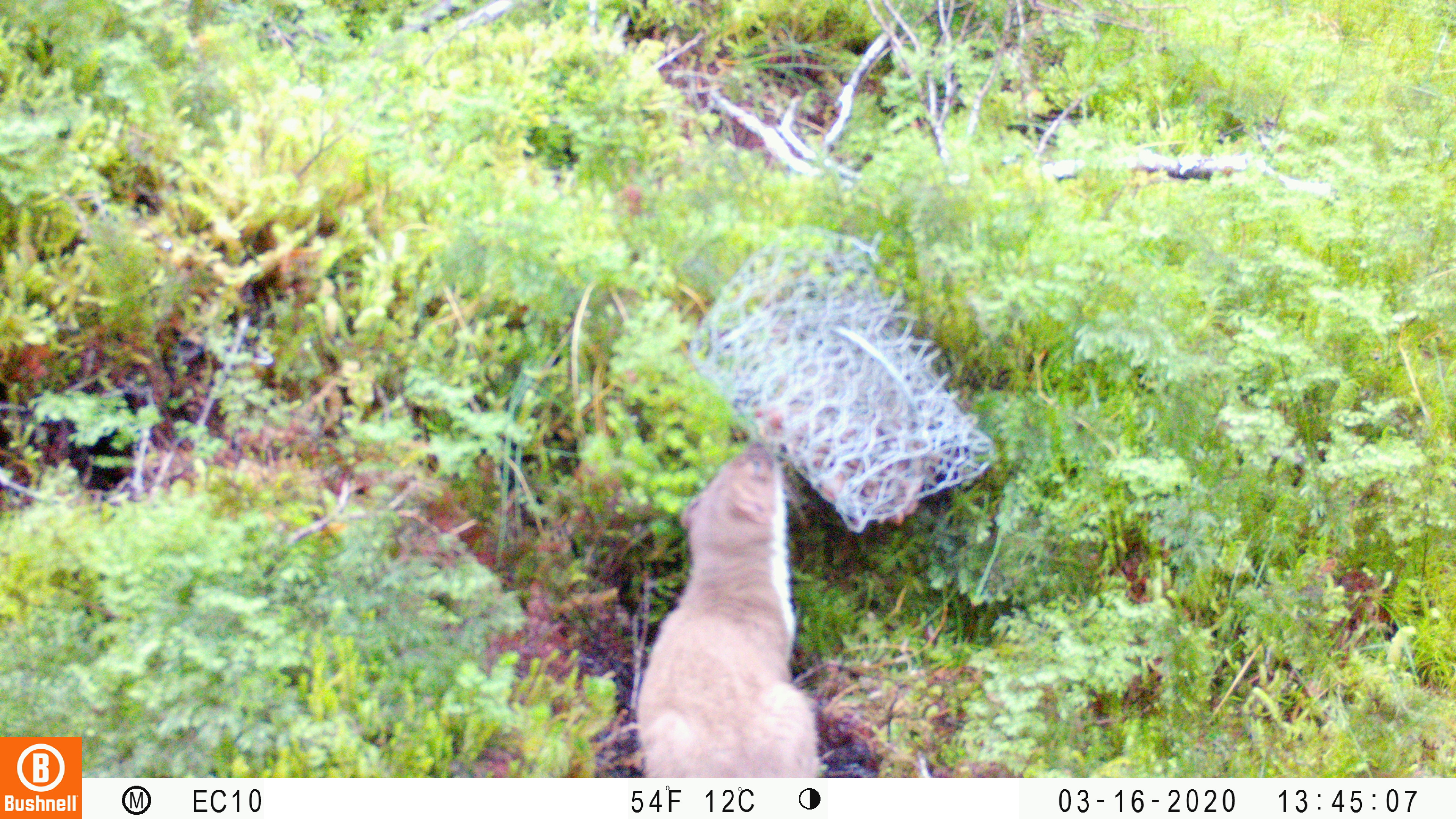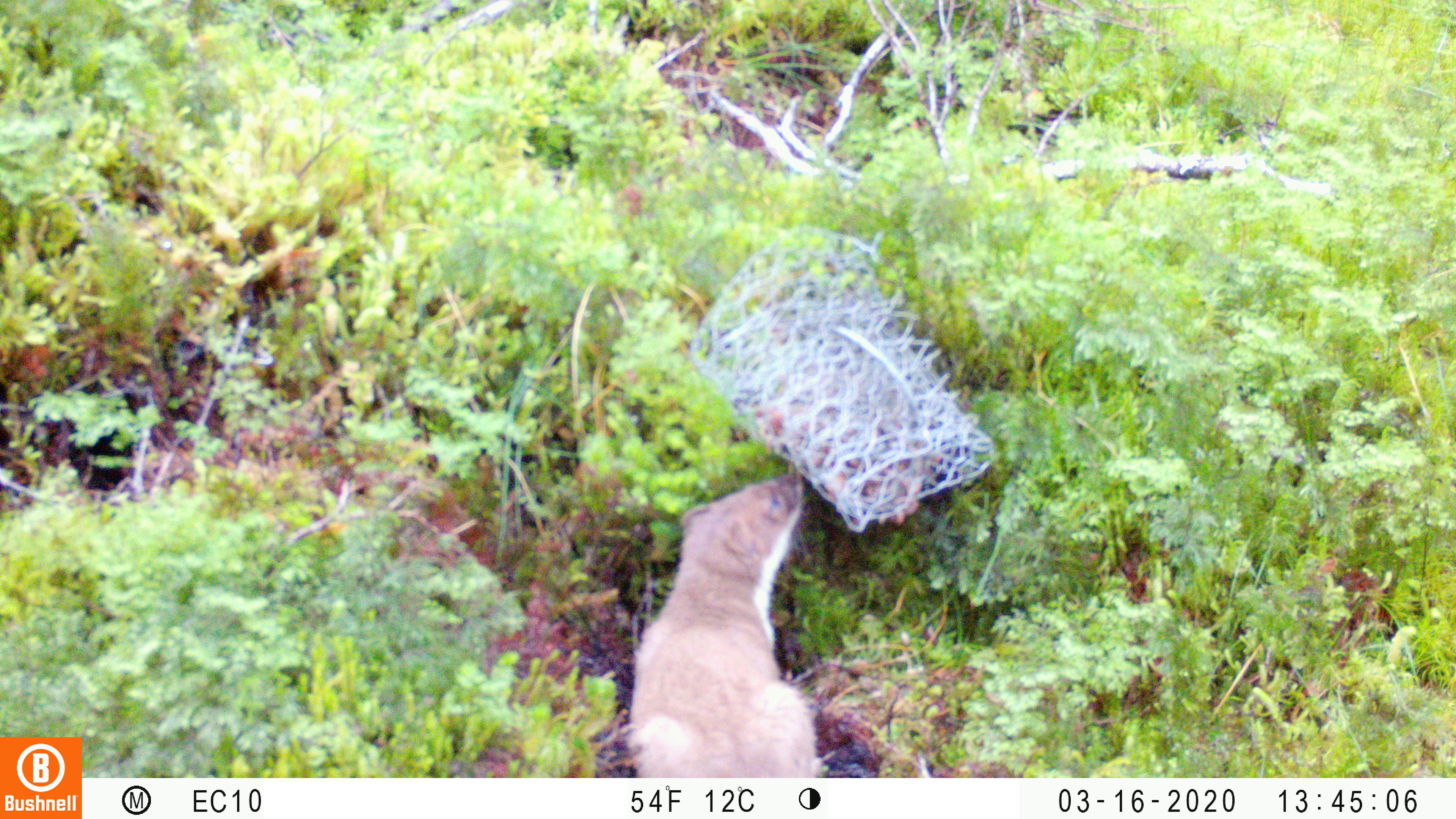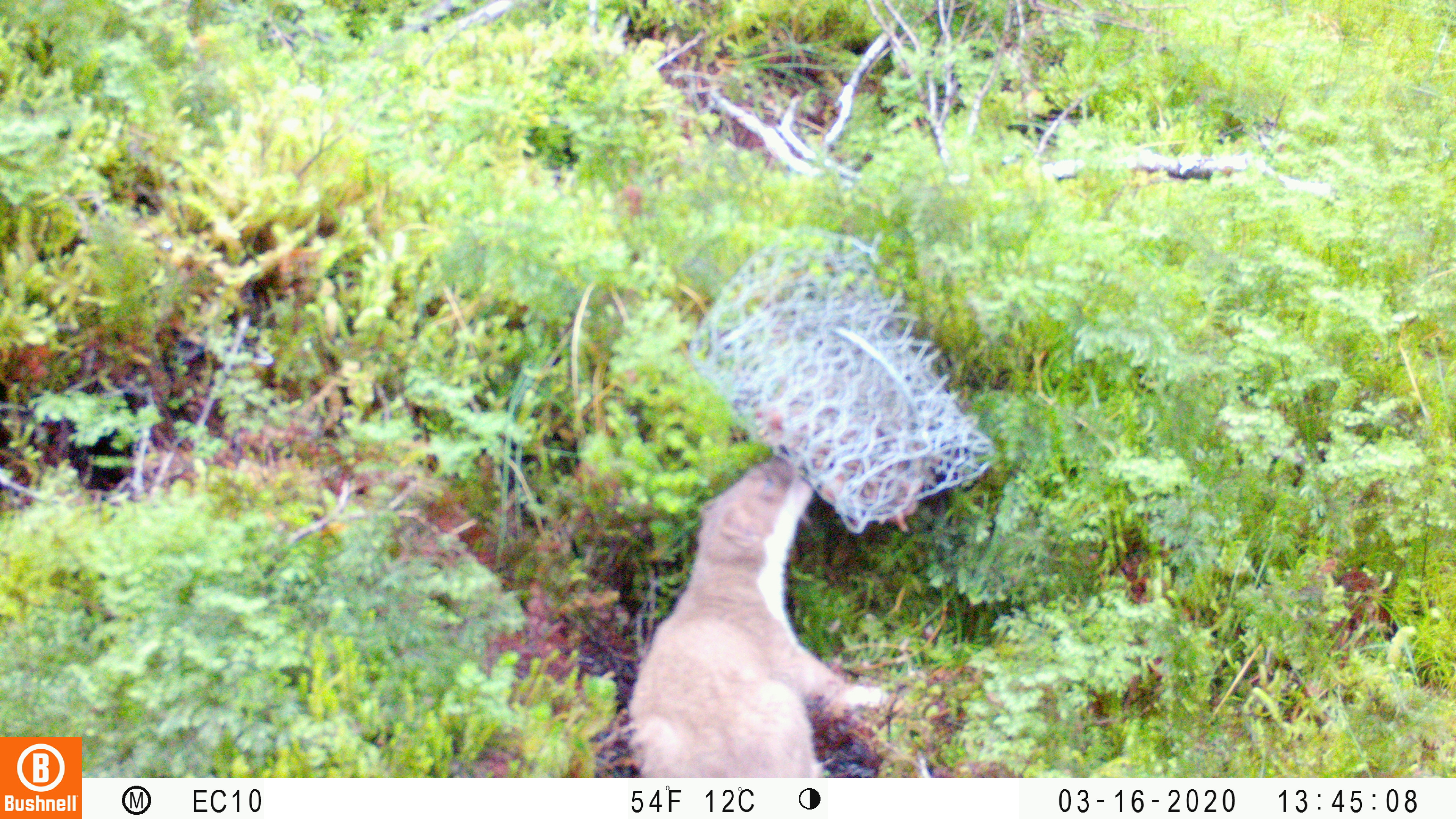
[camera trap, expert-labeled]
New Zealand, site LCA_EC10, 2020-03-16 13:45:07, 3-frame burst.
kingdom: Animalia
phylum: Chordata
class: Mammalia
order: Carnivora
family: Mustelidae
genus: Mustela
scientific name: Mustela erminea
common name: stoat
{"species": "stoat (Mustela erminea)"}